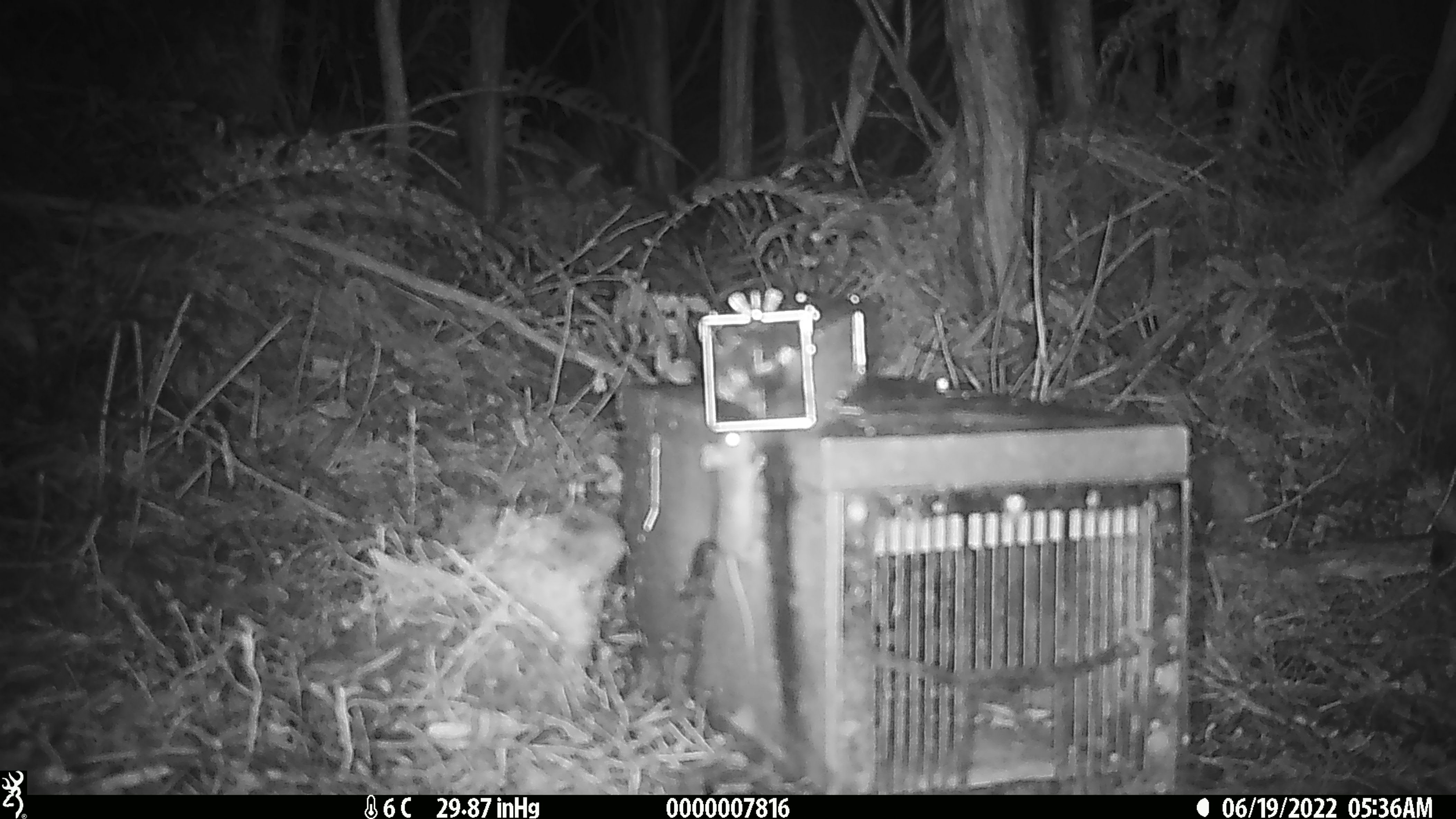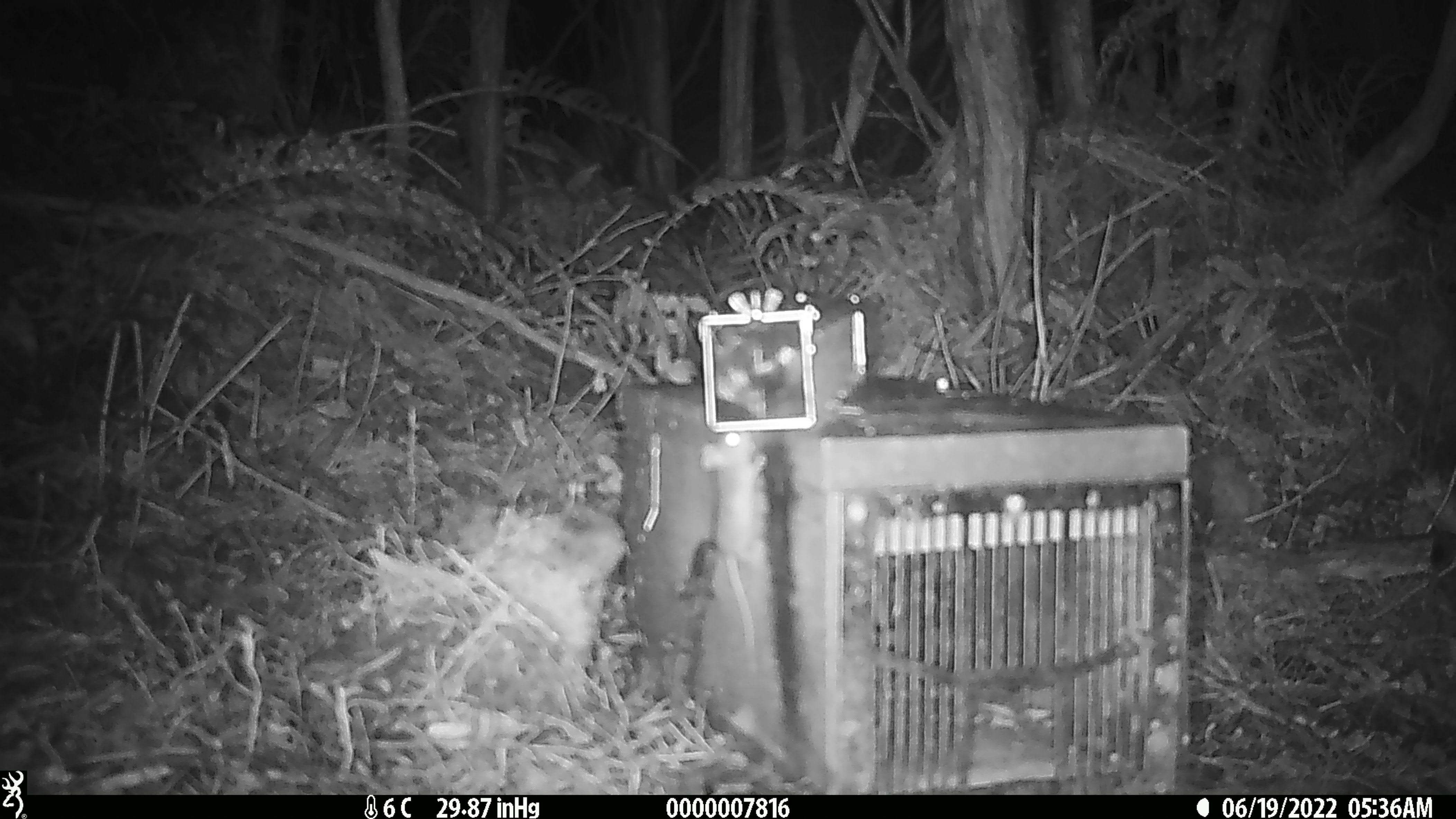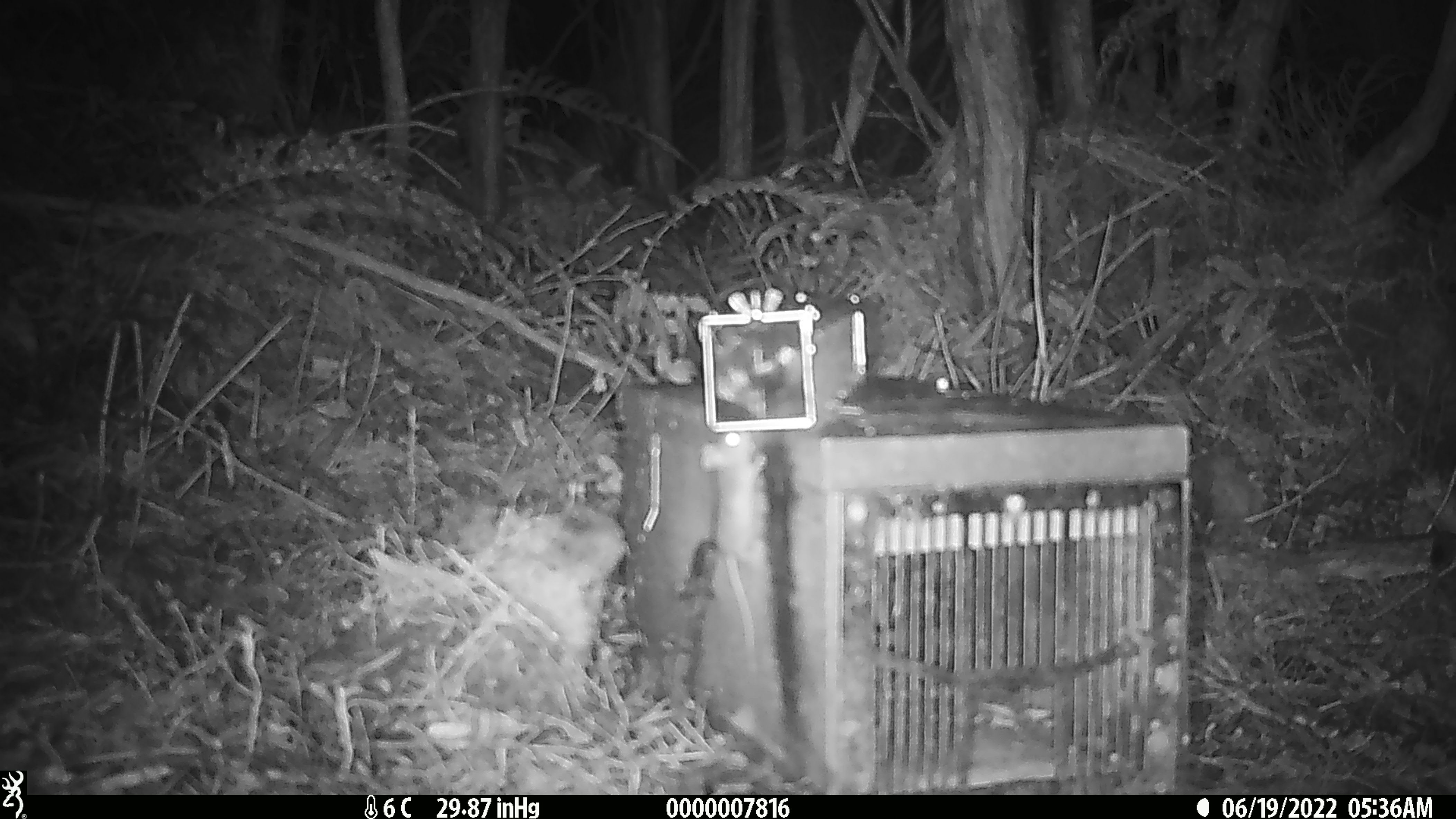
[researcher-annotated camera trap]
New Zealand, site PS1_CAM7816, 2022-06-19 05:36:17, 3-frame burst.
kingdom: Animalia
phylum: Chordata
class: Mammalia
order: Rodentia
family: Muridae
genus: Mus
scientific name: Mus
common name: mouse